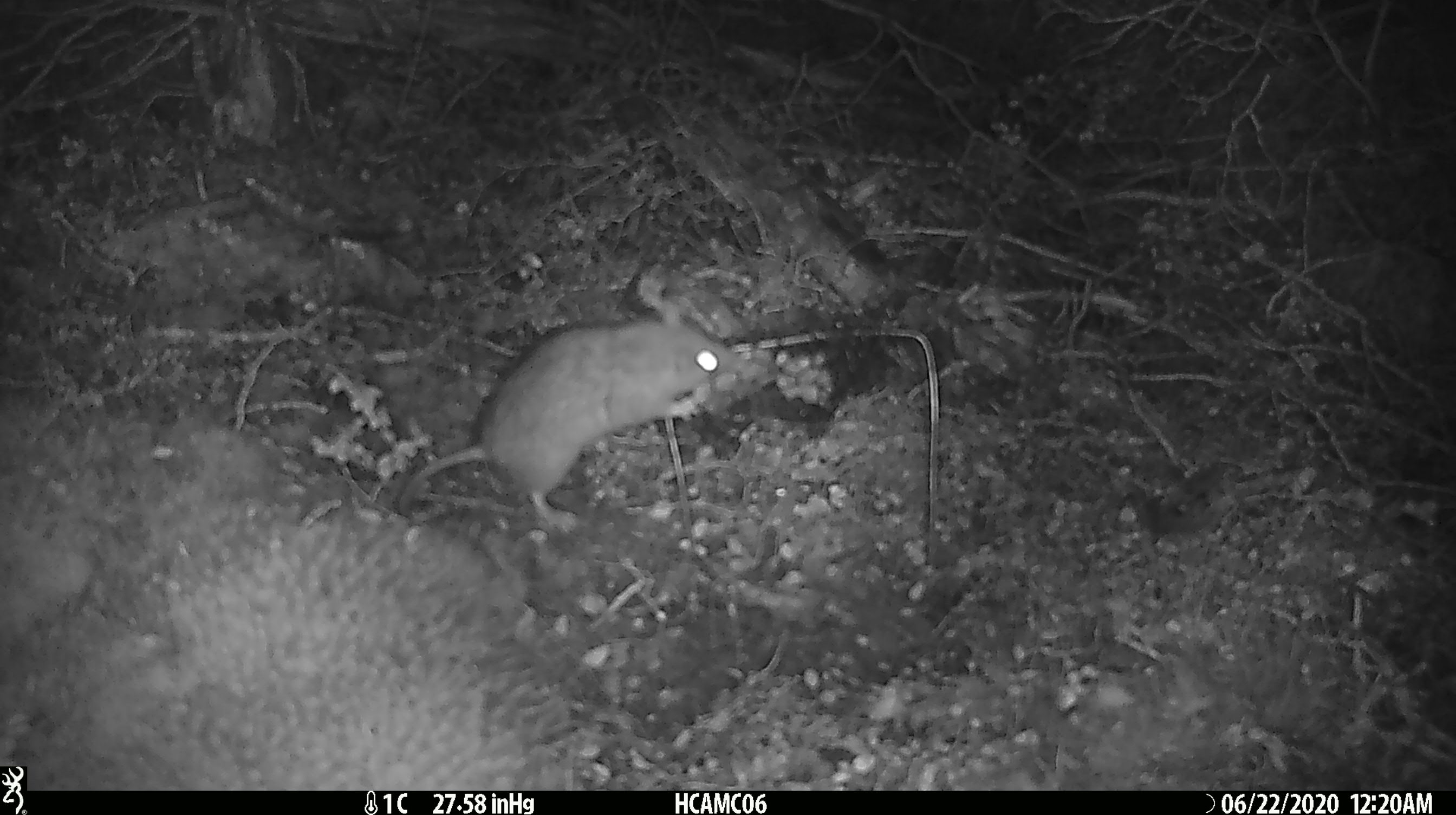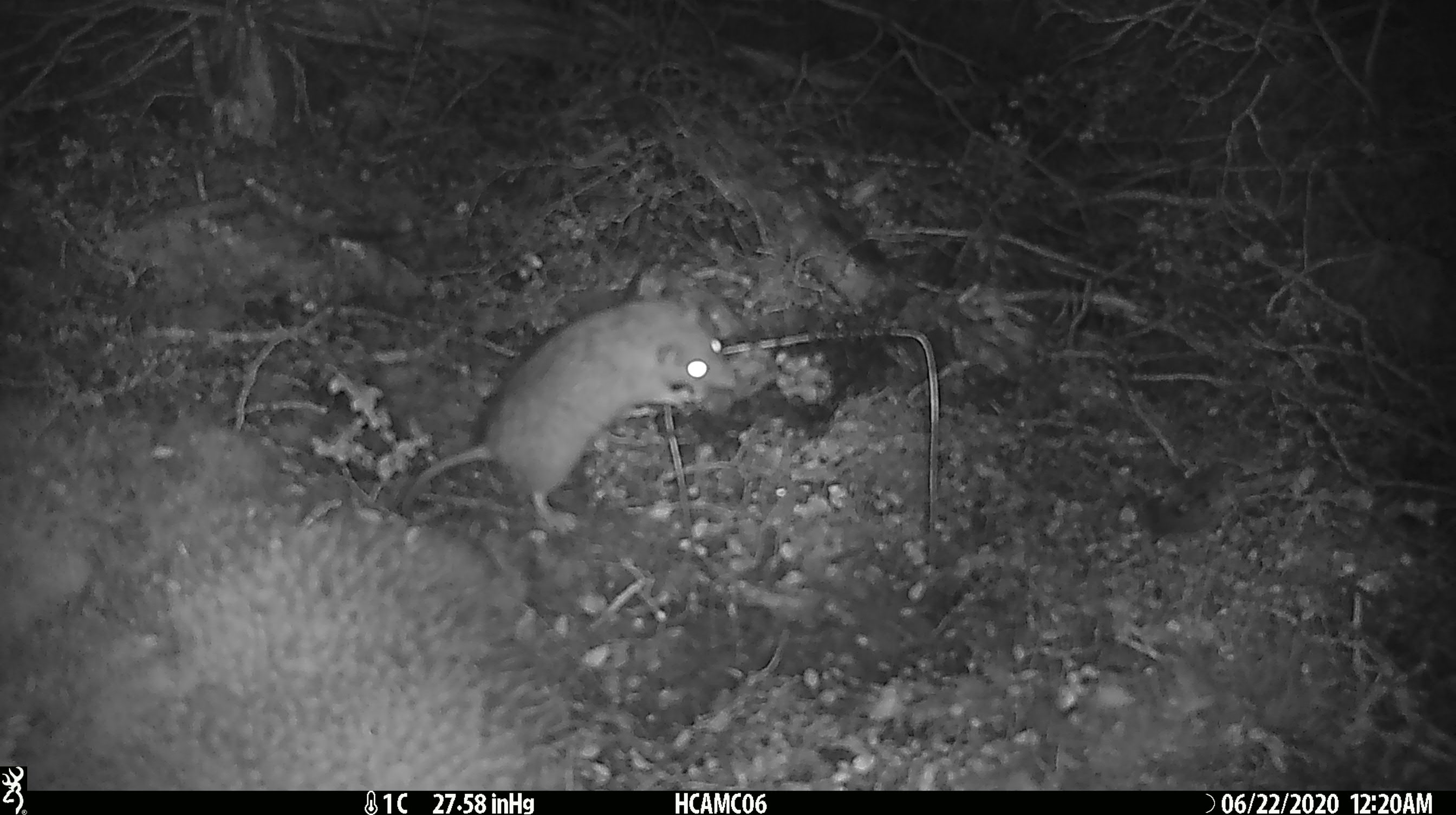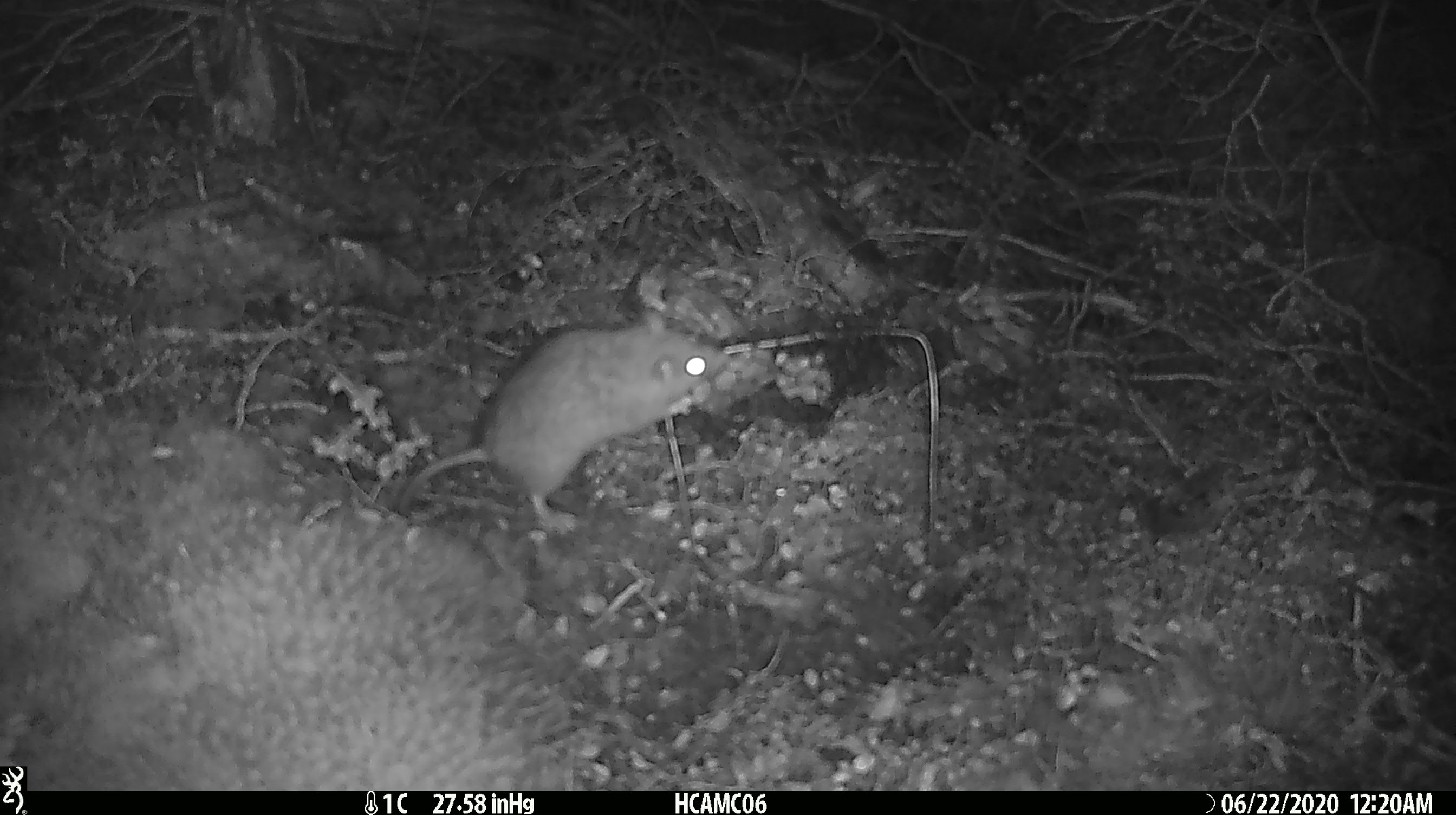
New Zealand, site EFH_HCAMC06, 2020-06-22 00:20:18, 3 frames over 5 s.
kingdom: Animalia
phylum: Chordata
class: Mammalia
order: Rodentia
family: Muridae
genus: Rattus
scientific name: Rattus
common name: rat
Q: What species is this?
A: Rat (Rattus).